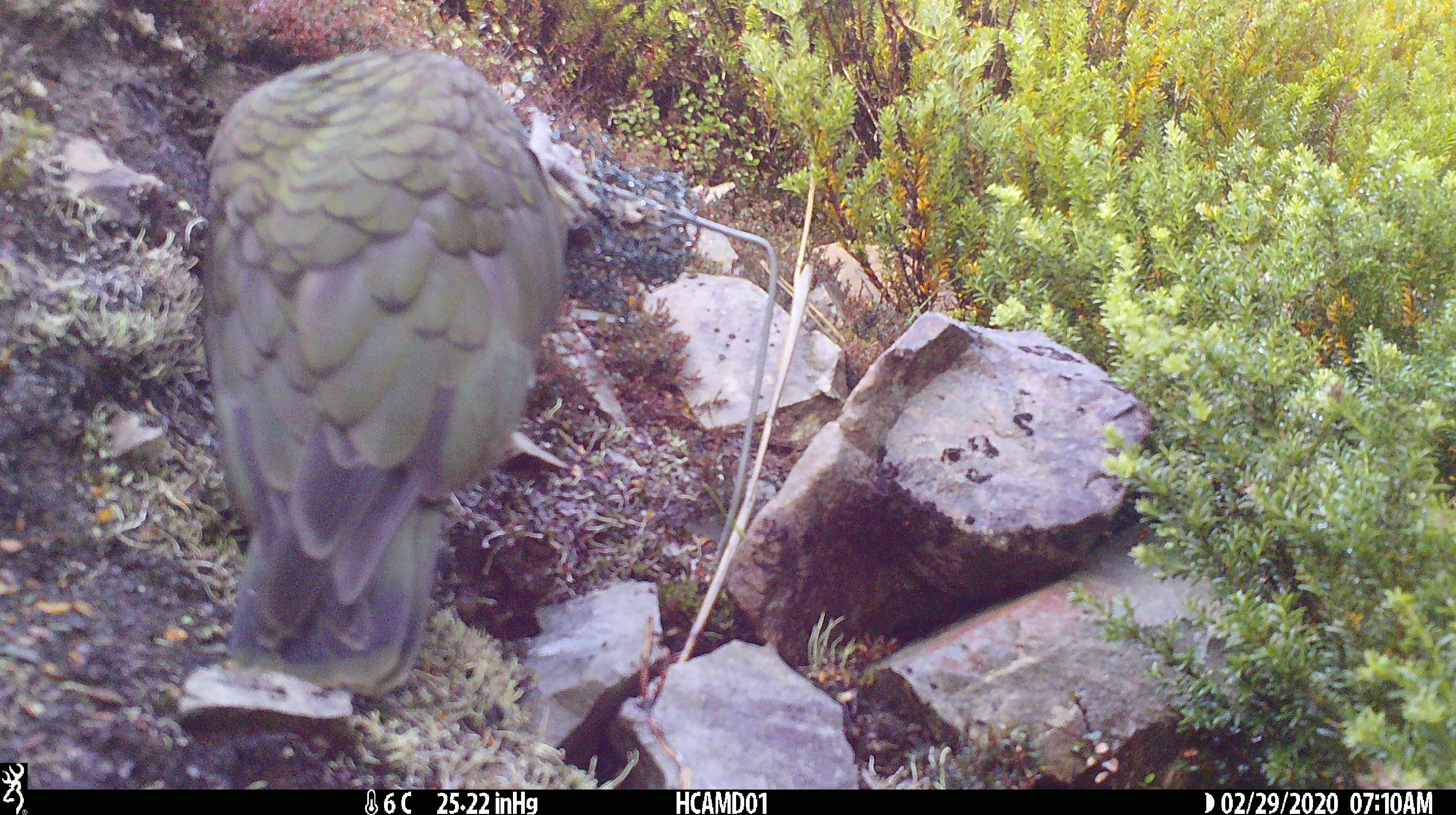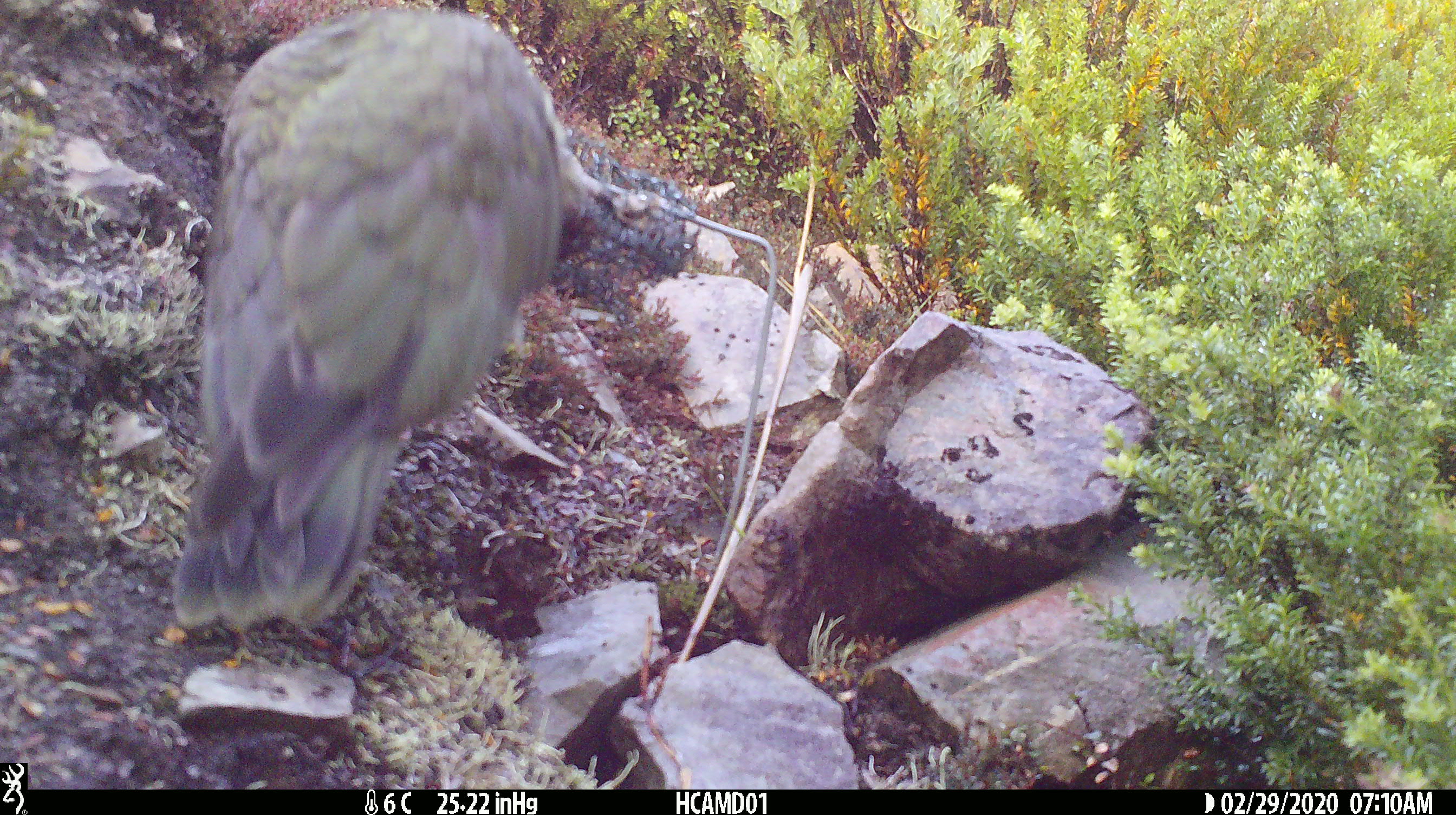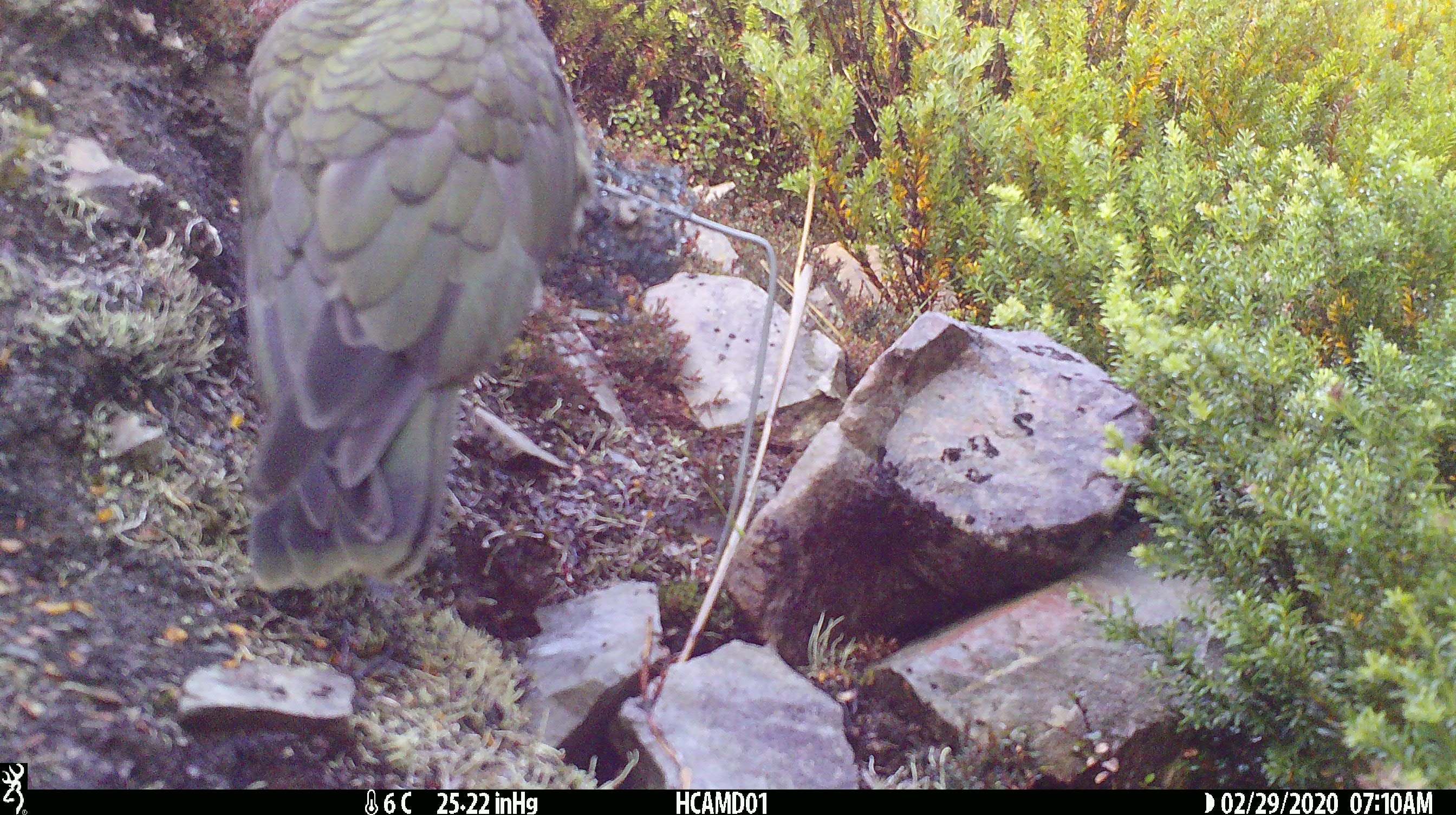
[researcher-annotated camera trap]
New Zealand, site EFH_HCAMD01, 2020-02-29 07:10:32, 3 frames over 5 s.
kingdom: Animalia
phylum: Chordata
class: Aves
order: Psittaciformes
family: Strigopidae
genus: Nestor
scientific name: Nestor notabilis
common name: kea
Kea (Nestor notabilis).